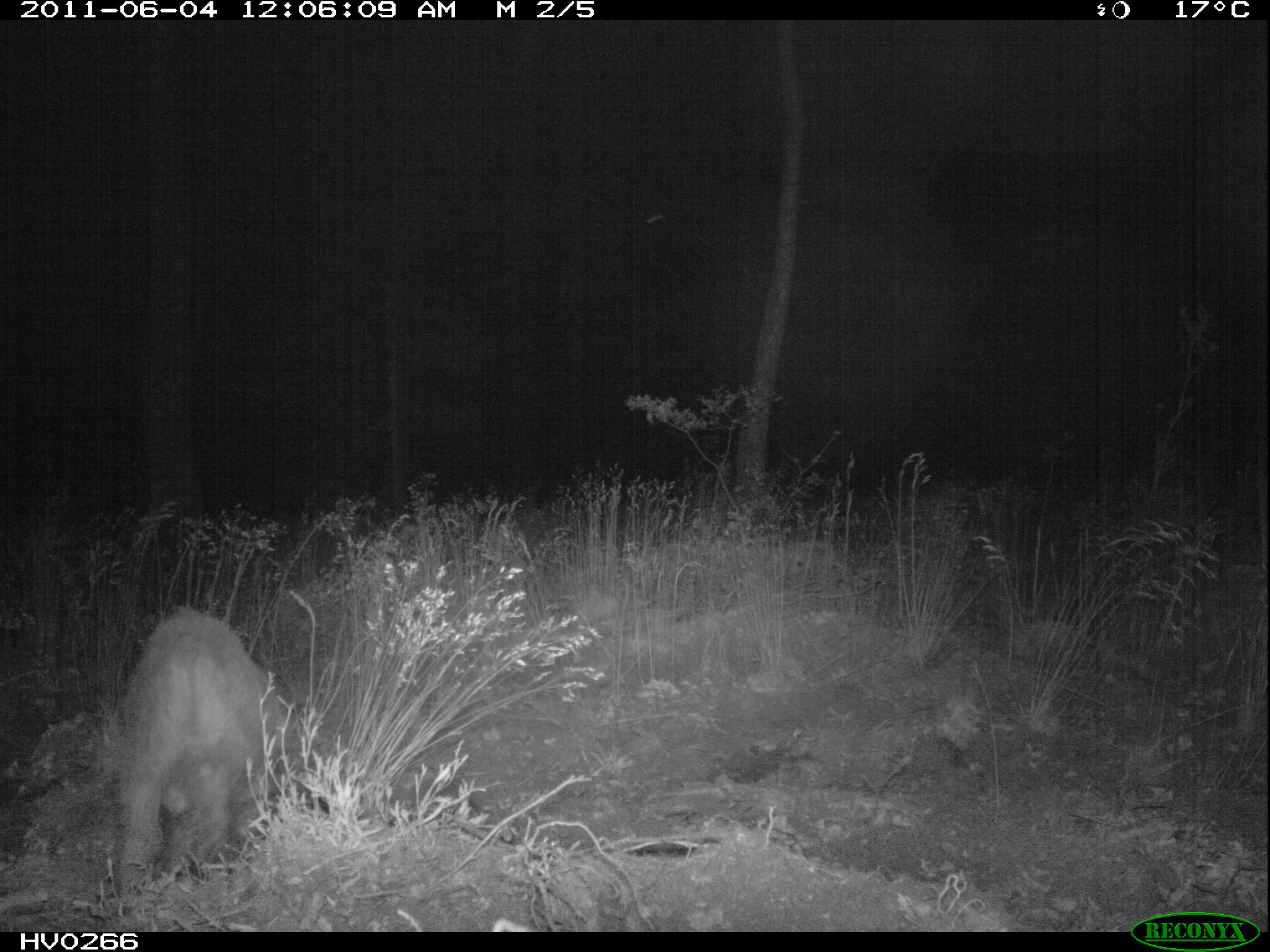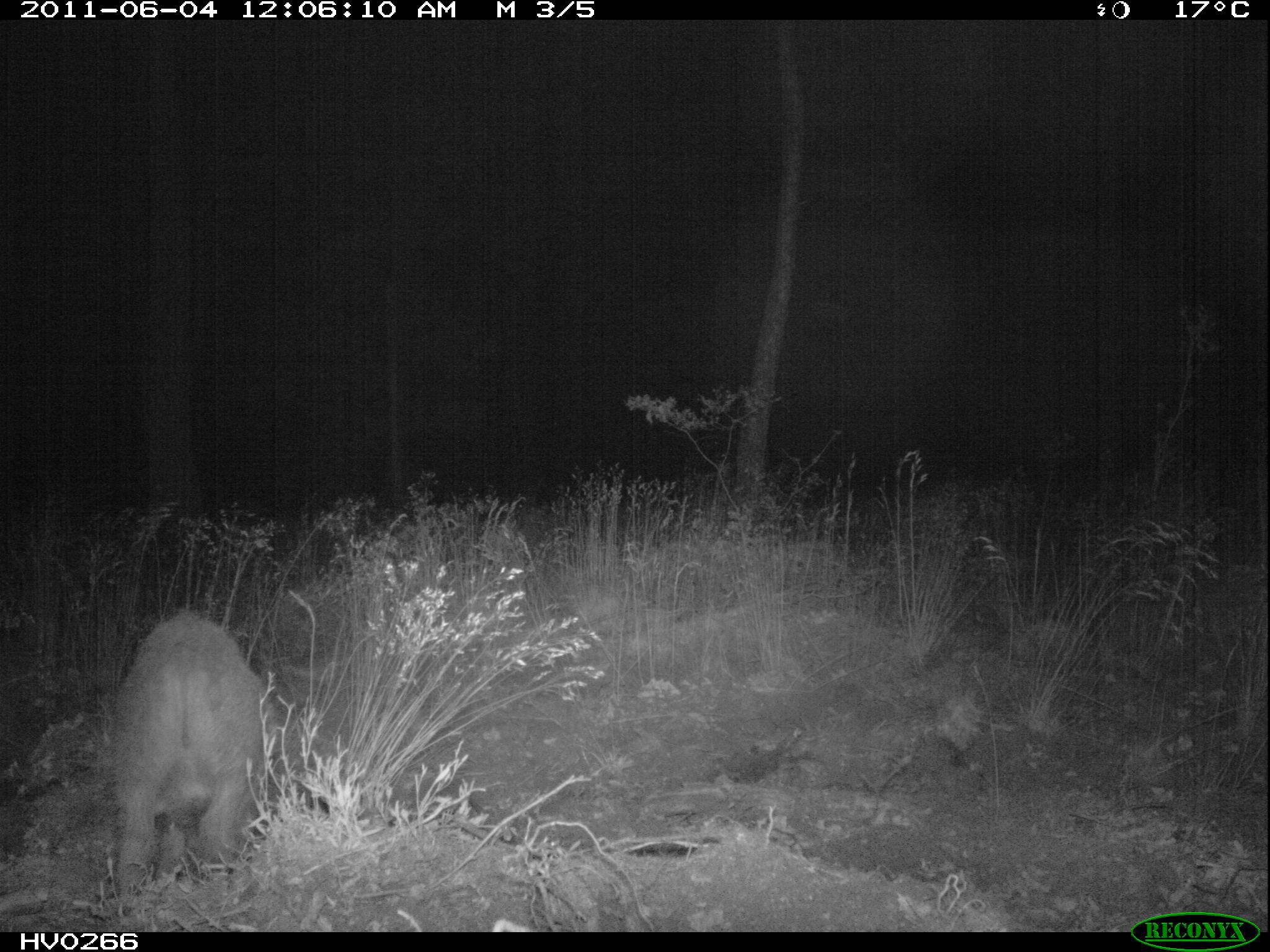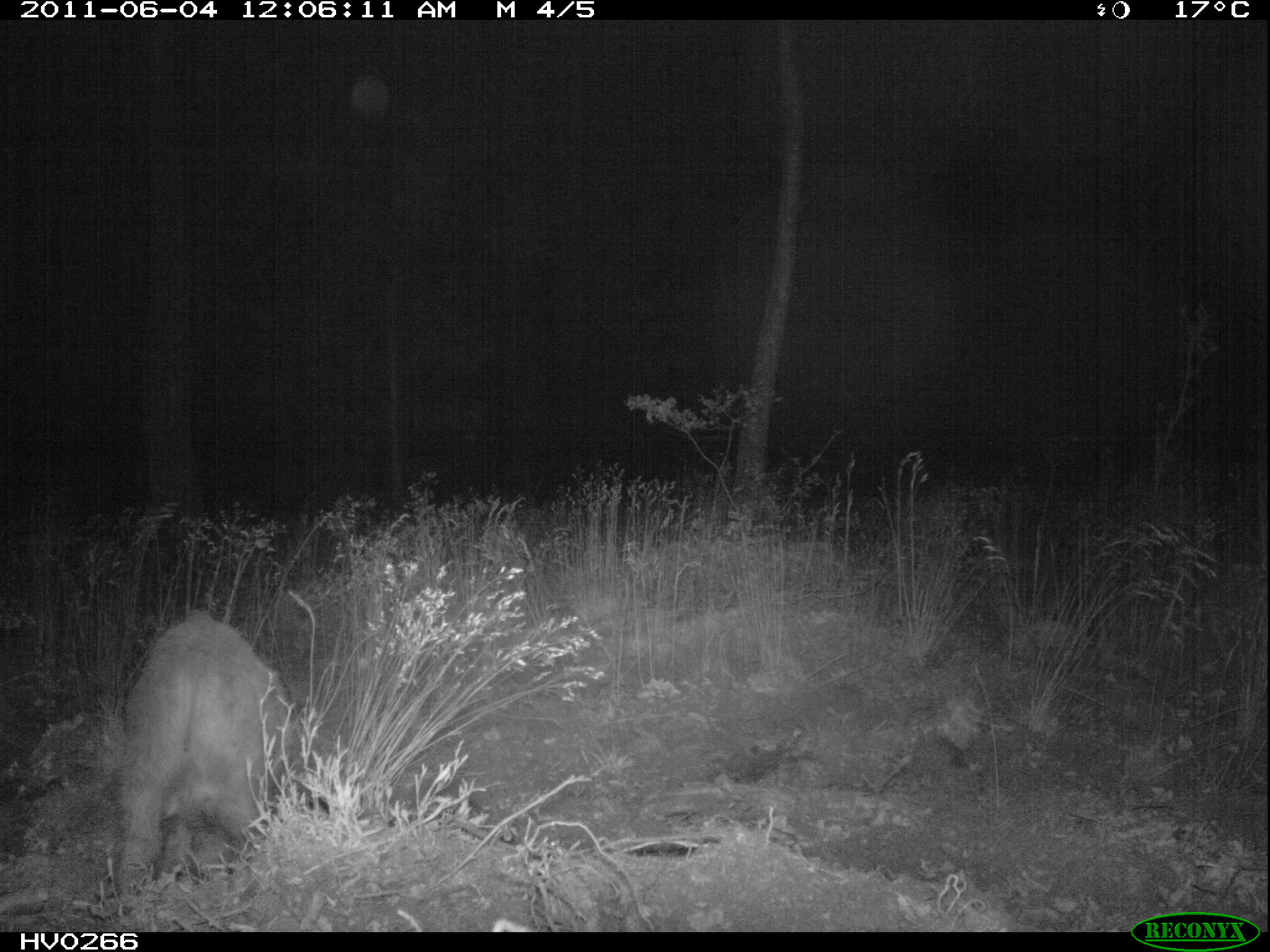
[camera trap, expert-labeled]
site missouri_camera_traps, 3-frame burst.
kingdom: Animalia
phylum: Chordata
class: Mammalia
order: Artiodactyla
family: Suidae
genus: Sus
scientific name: Sus scrofa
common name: wild boar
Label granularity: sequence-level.